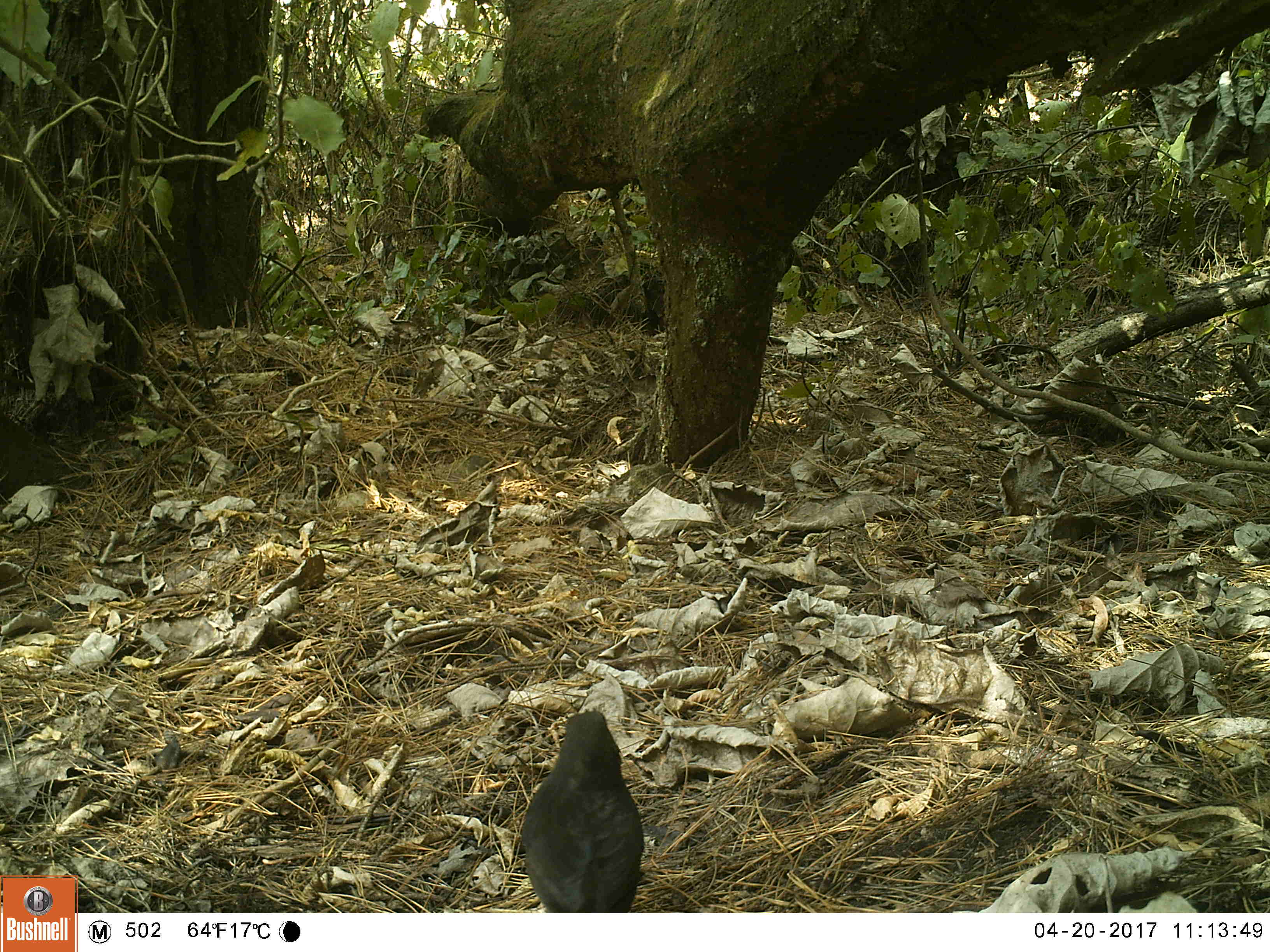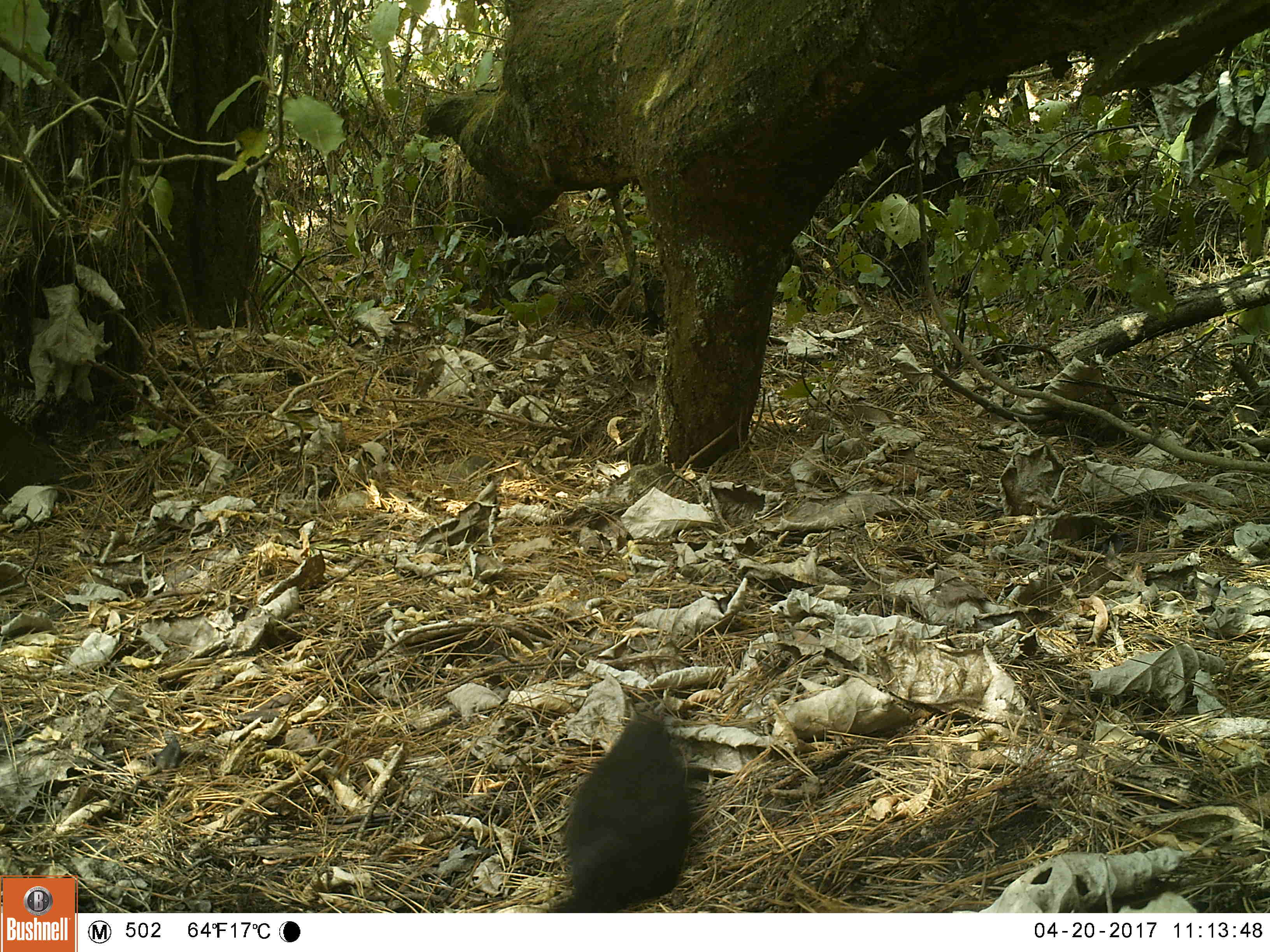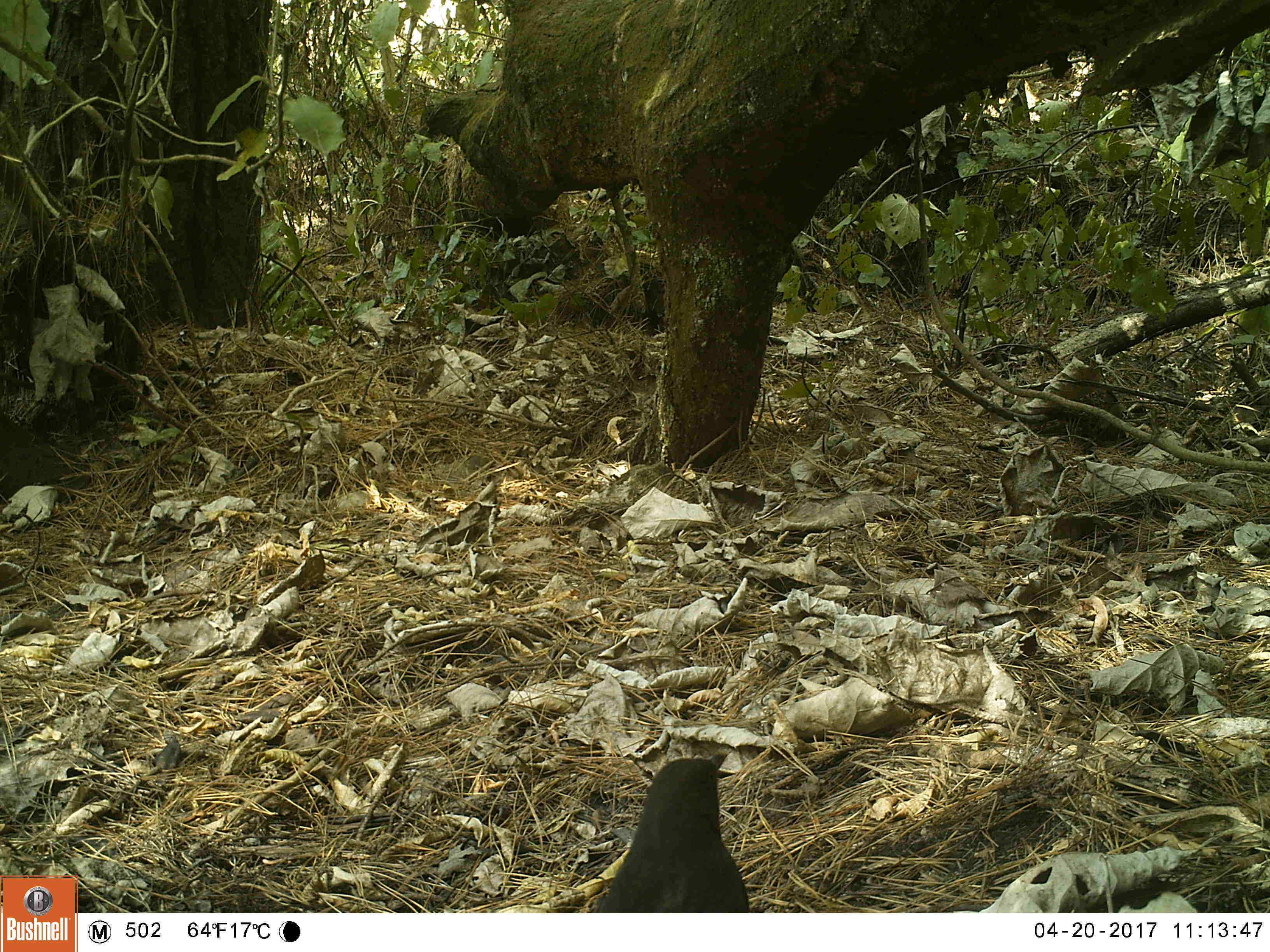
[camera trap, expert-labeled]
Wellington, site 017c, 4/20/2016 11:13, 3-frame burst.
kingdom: Animalia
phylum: Chordata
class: Aves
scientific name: Aves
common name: bird